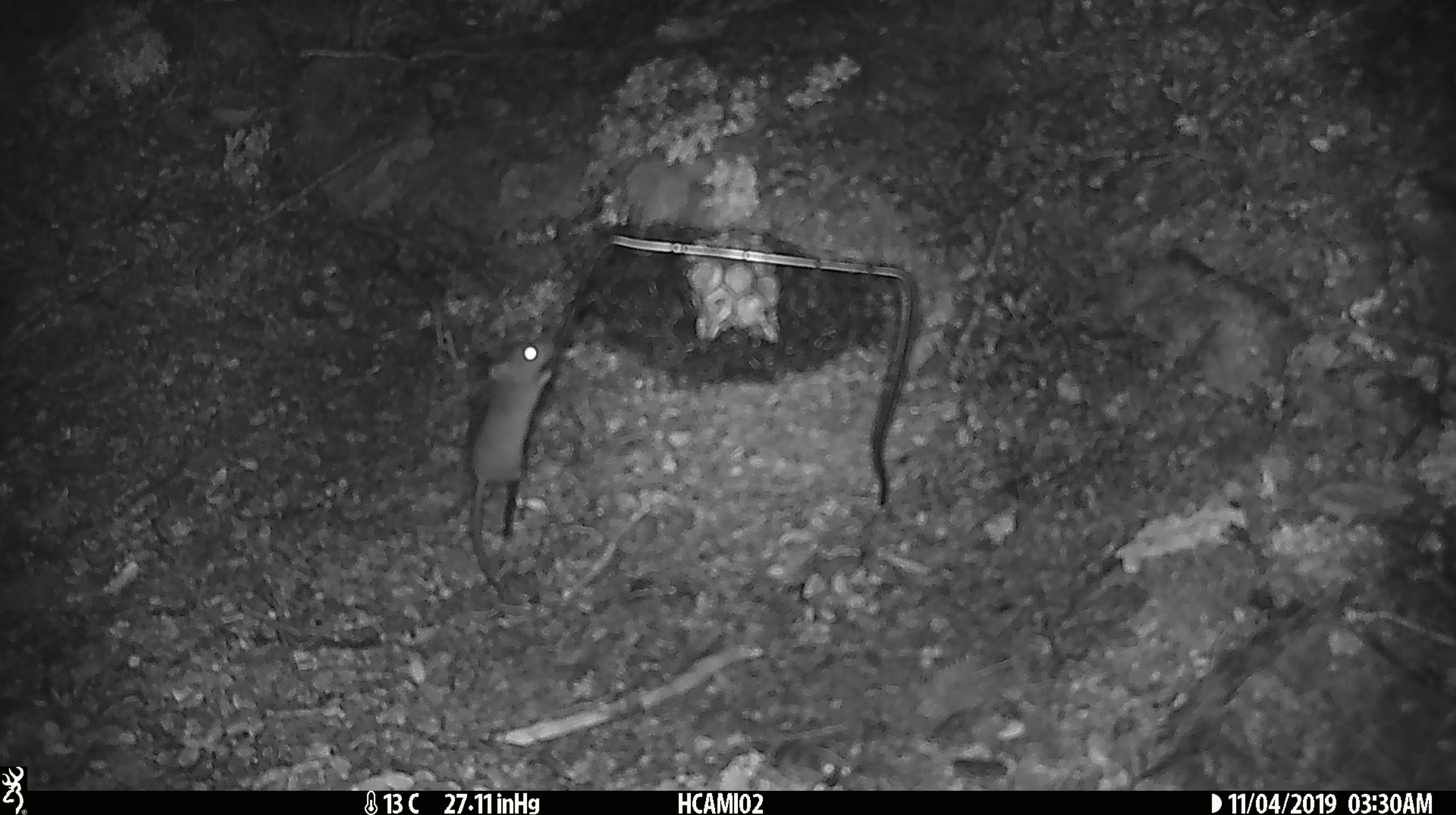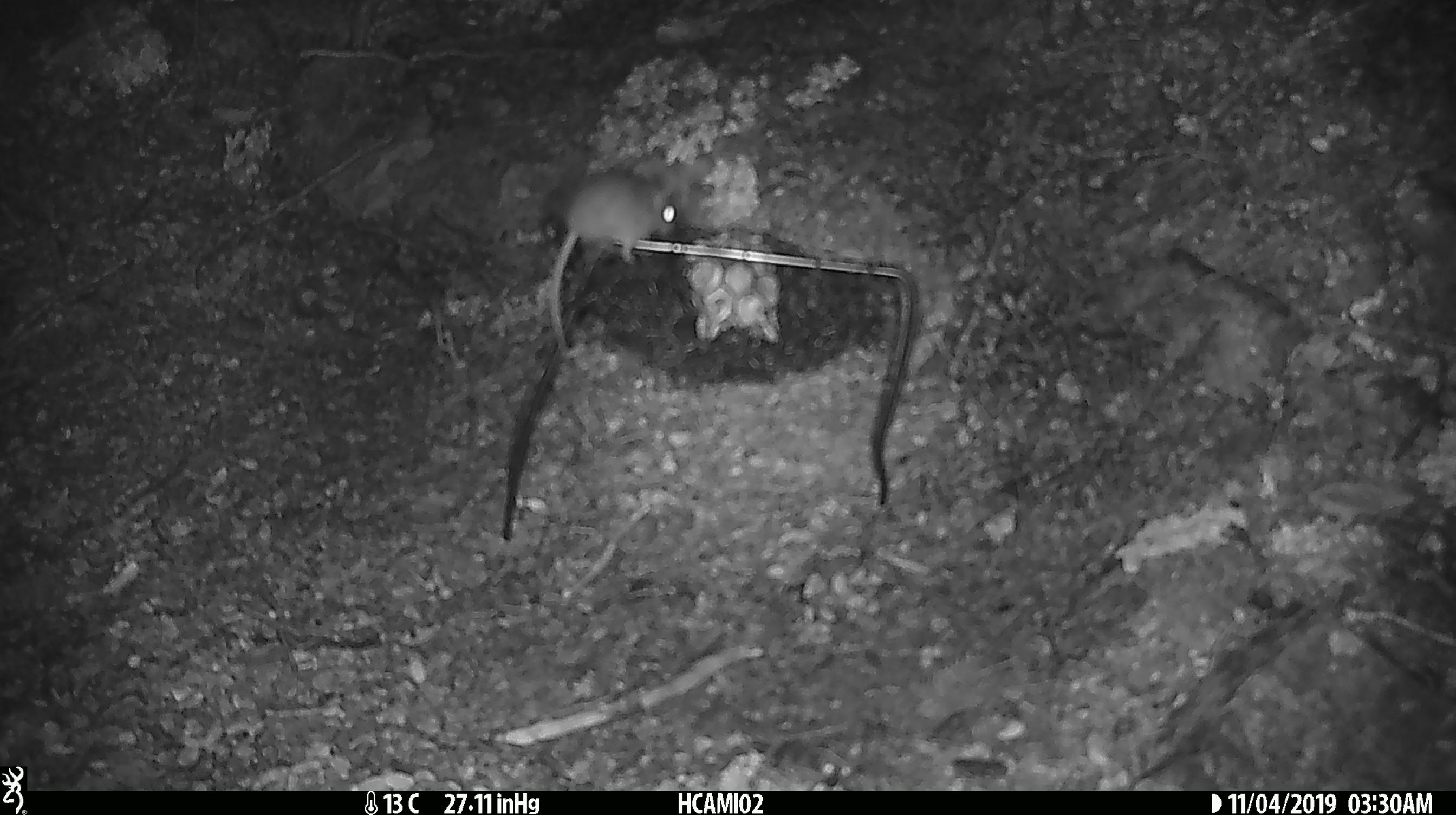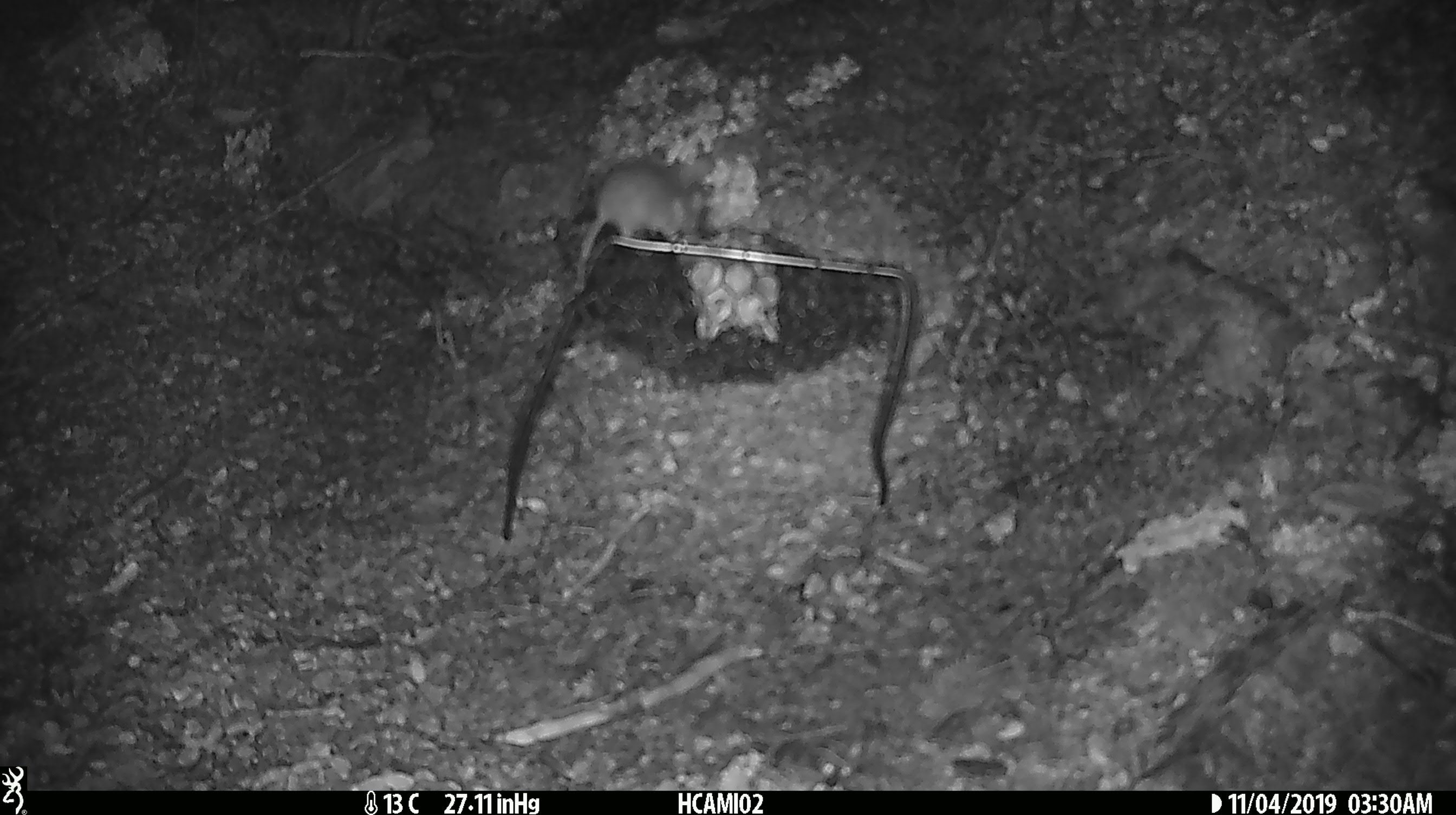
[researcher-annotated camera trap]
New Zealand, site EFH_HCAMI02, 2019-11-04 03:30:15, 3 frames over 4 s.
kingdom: Animalia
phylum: Chordata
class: Mammalia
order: Rodentia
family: Muridae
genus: Mus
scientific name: Mus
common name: mouse